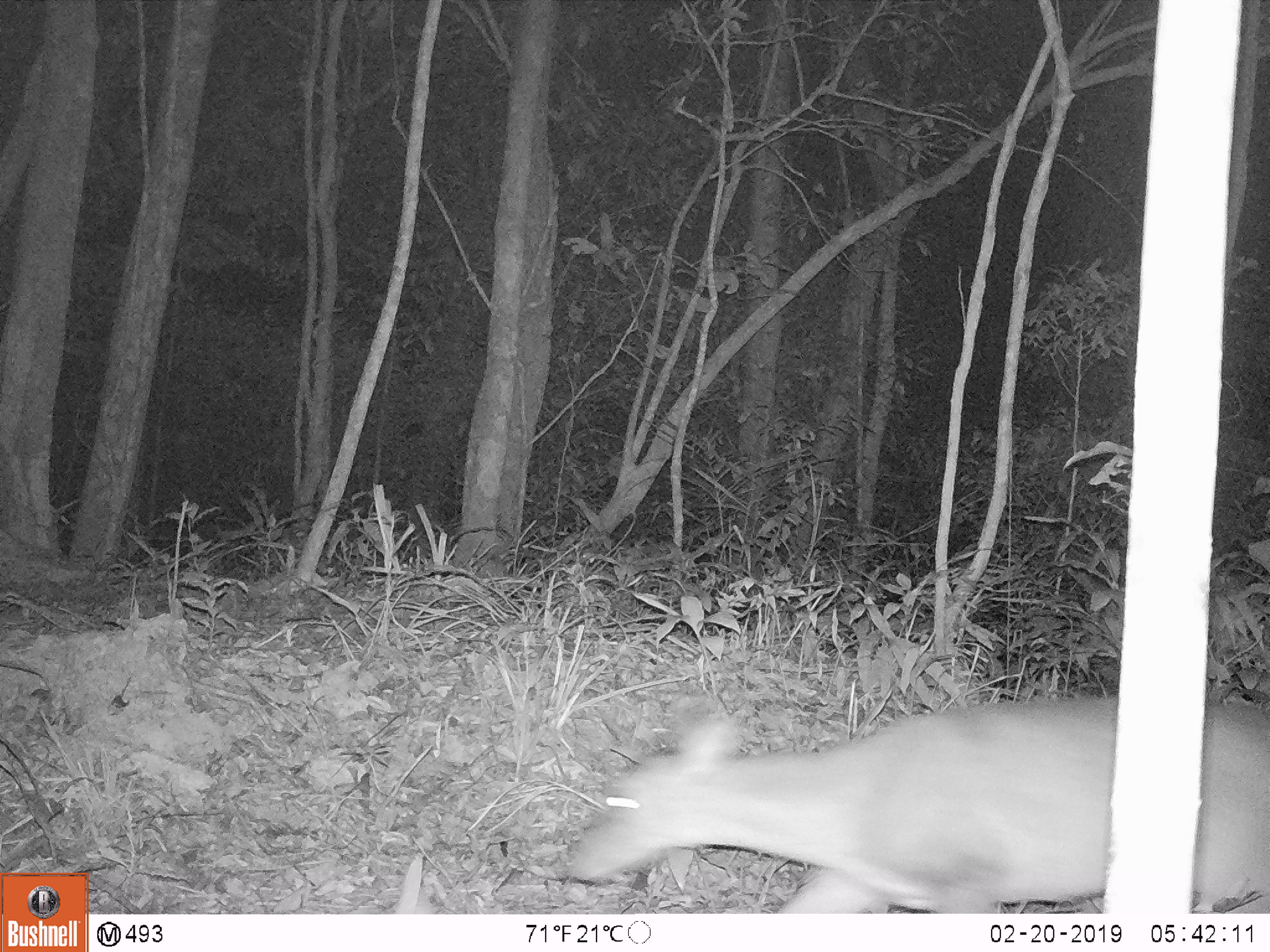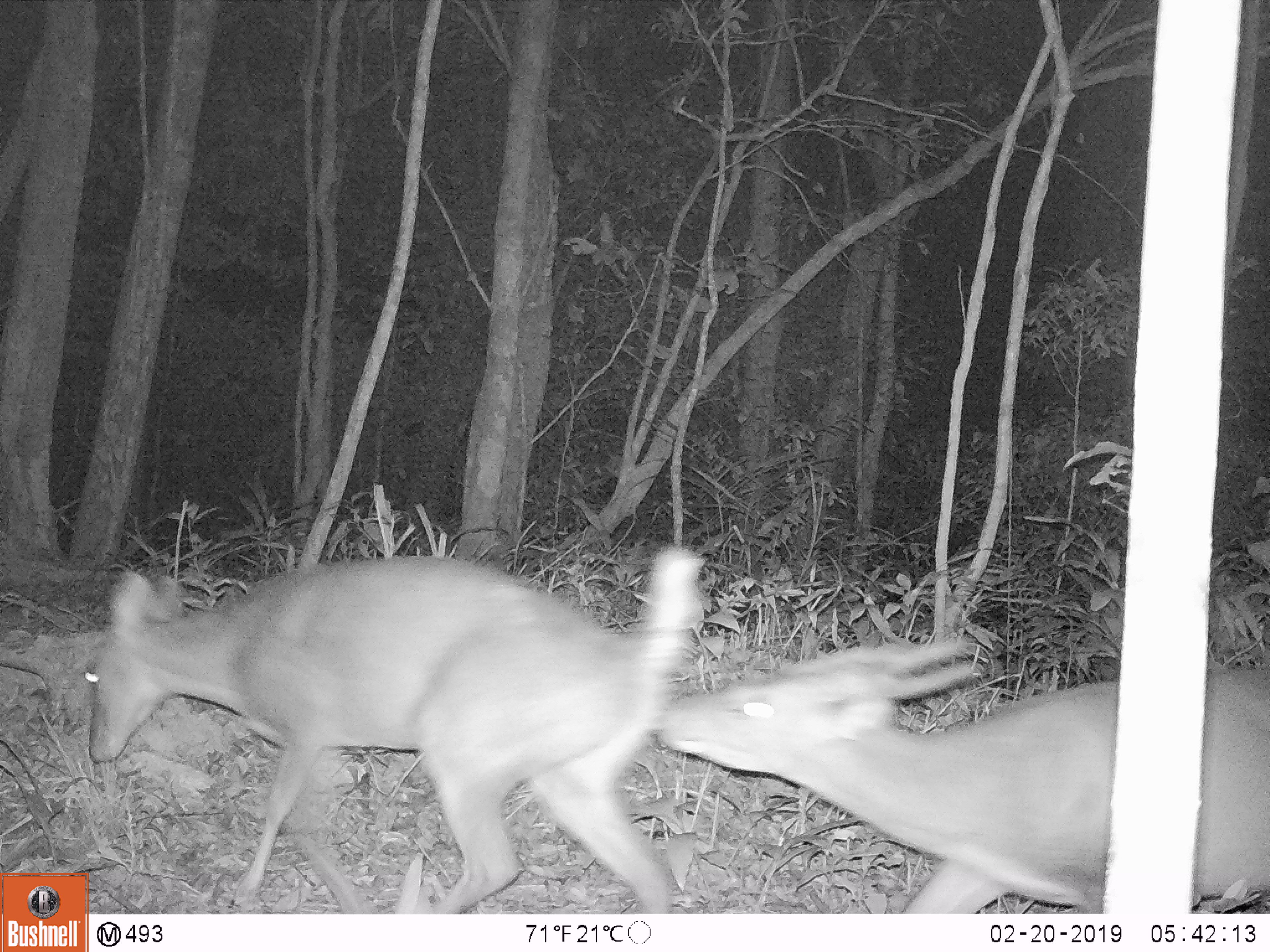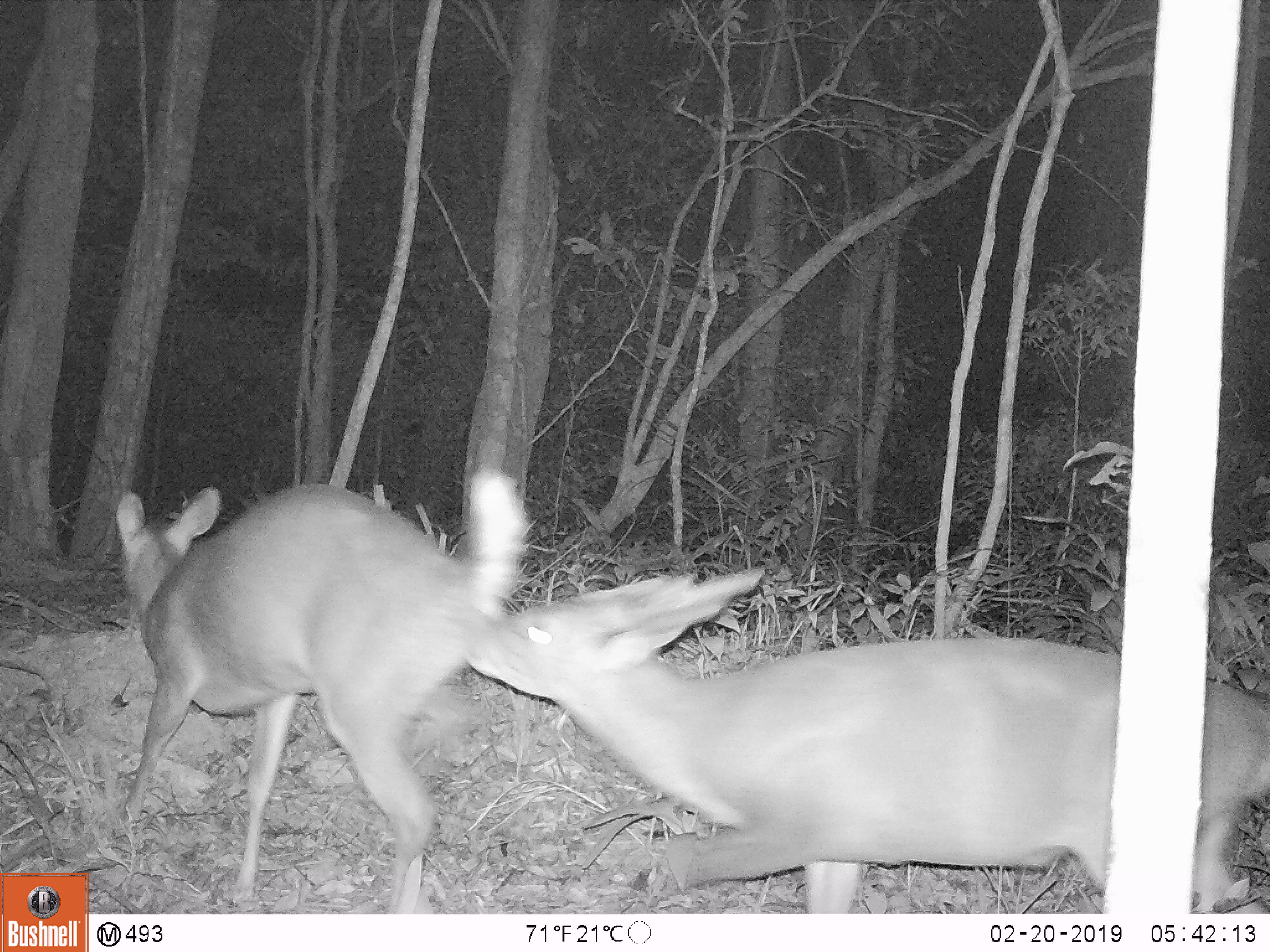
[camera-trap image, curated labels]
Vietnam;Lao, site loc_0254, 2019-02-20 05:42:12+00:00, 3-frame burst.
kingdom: Animalia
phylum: Chordata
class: Mammalia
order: Artiodactyla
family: Cervidae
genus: Muntiacus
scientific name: Muntiacus vuquangensis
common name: large-antlered muntjac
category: large antlered muntjac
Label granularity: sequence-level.